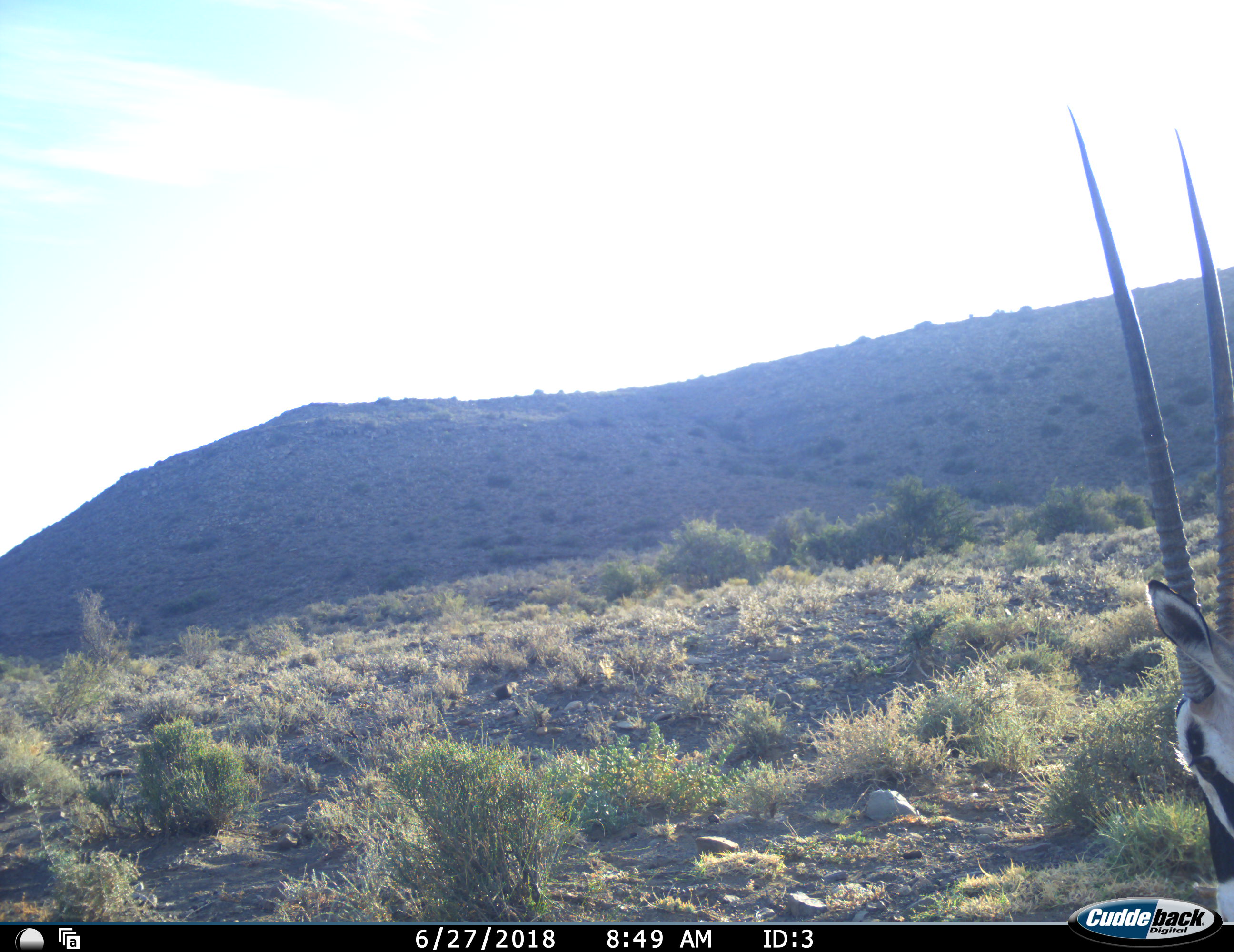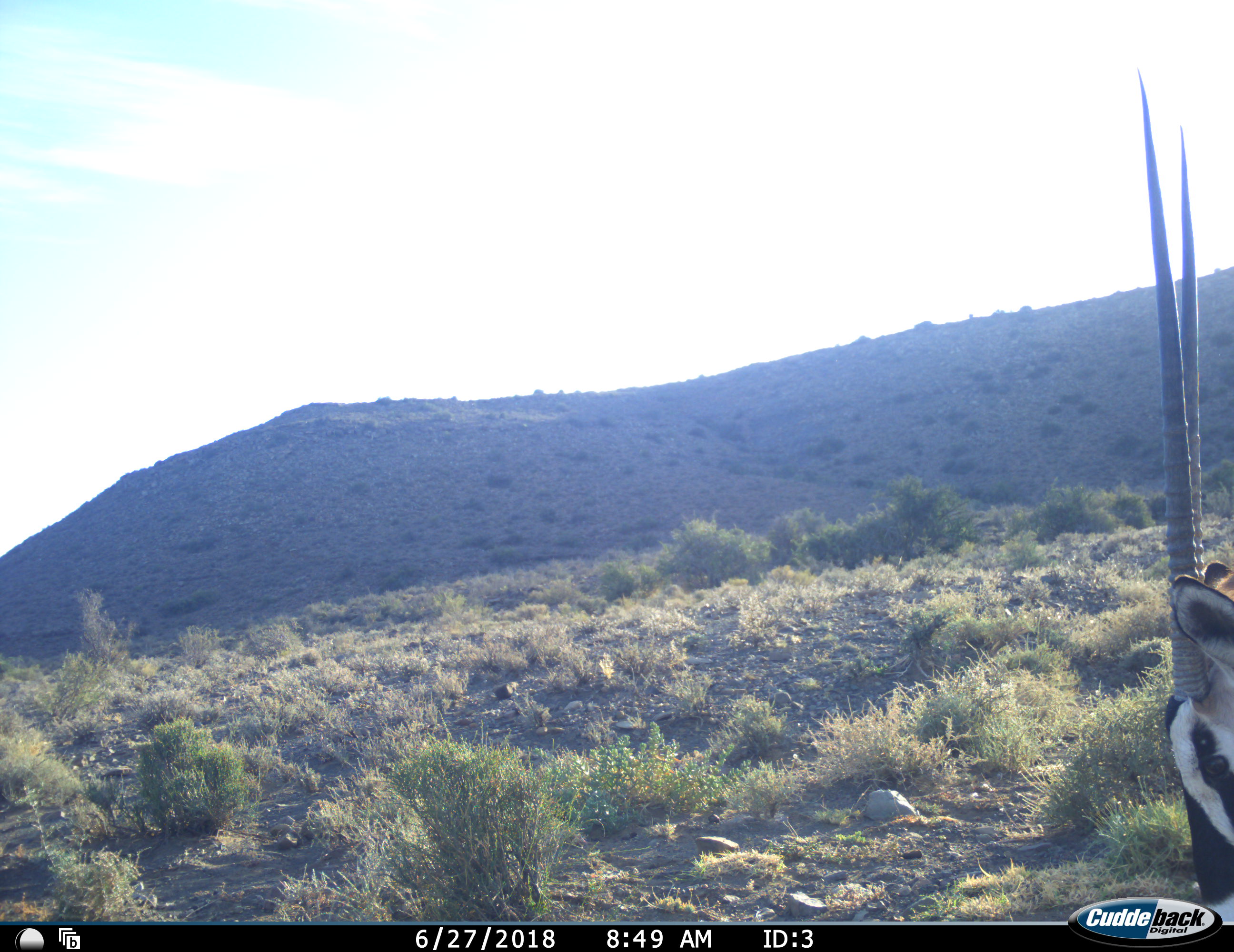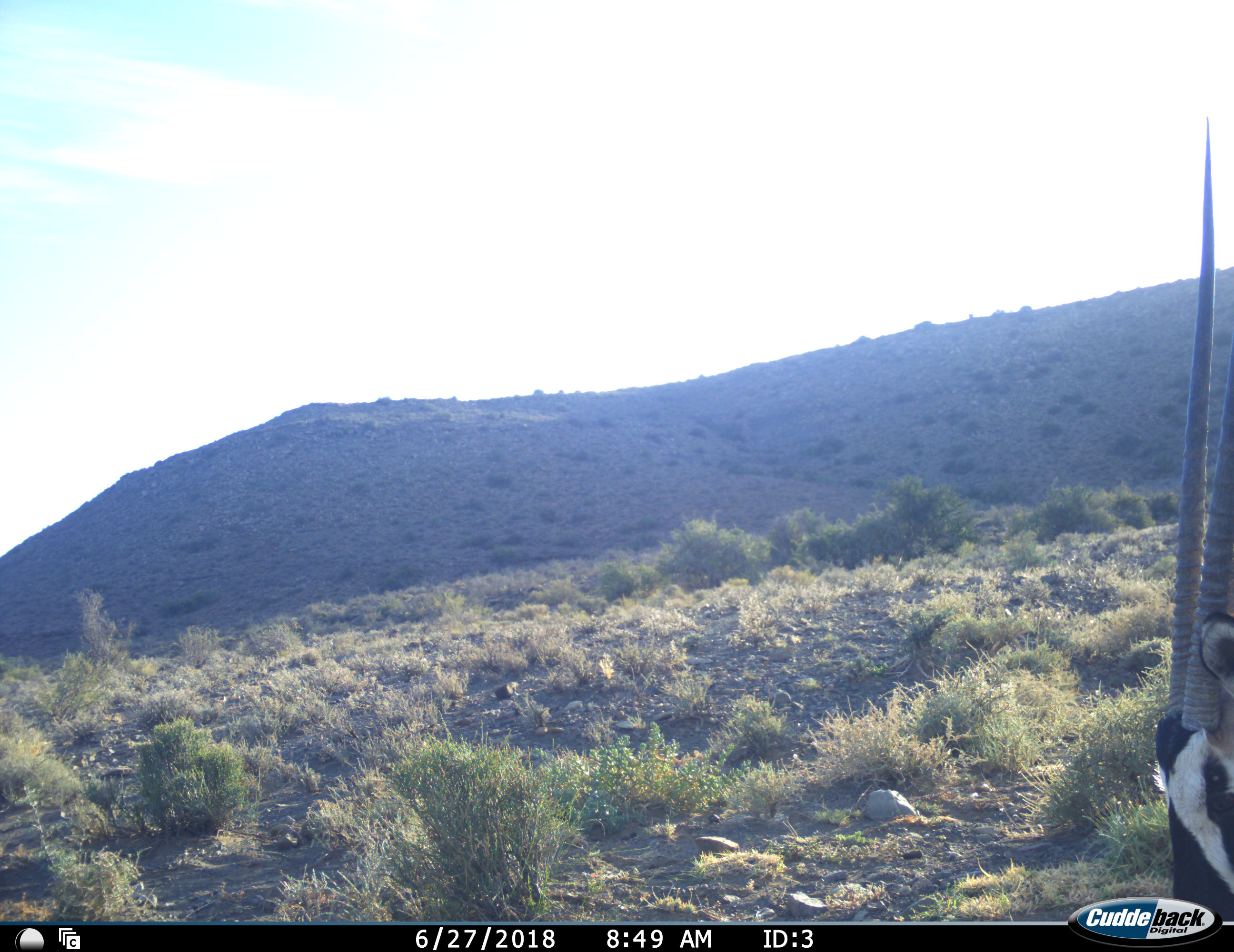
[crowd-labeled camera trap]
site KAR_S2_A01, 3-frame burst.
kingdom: Animalia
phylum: Chordata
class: Mammalia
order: Artiodactyla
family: Bovidae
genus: Oryx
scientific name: Oryx gazella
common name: gemsbok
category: oryx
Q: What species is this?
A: Oryx (gemsbok) (Oryx gazella).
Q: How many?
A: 1.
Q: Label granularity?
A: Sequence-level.